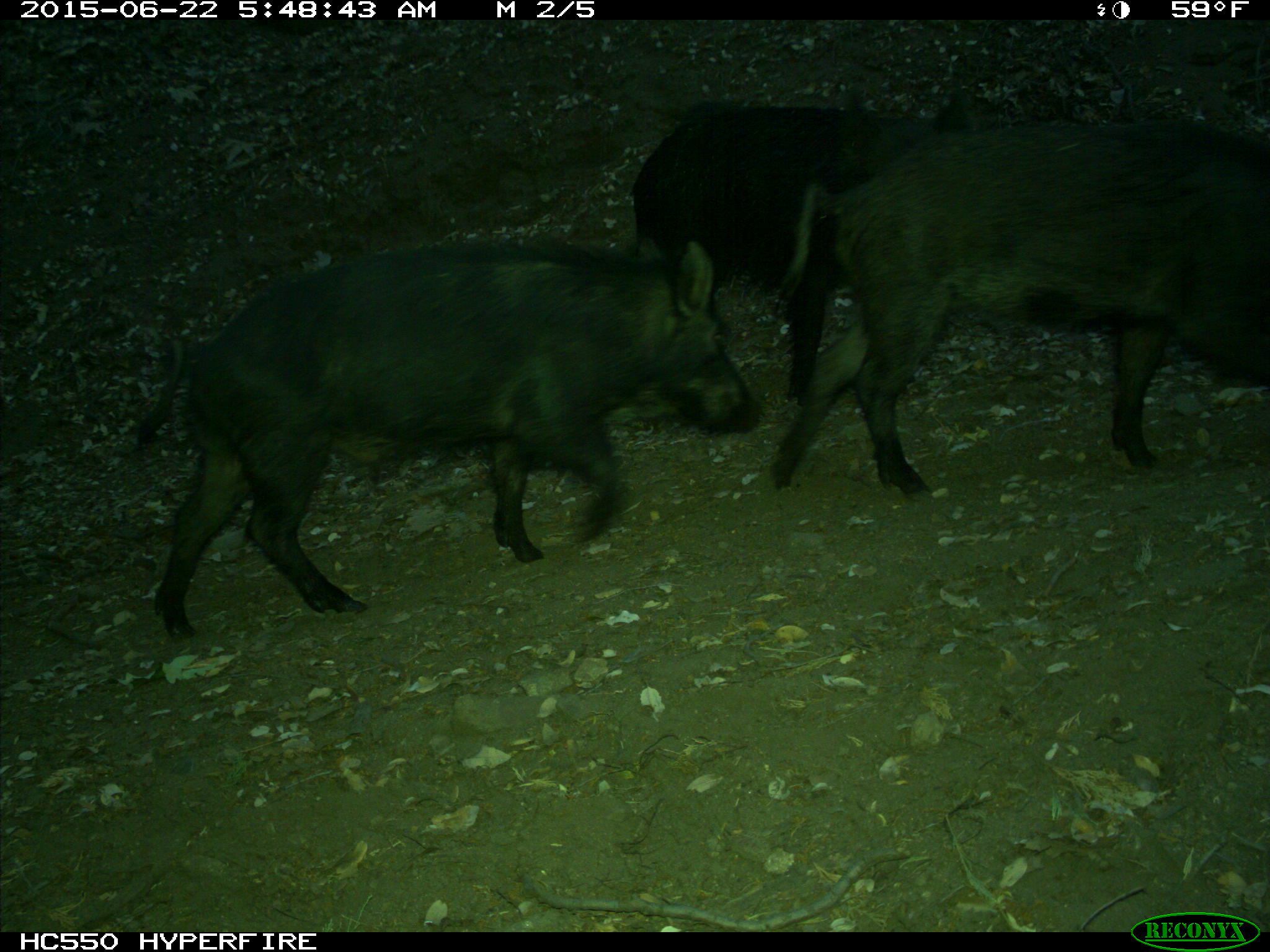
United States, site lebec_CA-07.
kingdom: Animalia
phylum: Chordata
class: Mammalia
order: Artiodactyla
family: Suidae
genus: Sus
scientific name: Sus scrofa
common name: wild boar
Sus scrofa (wild boar).